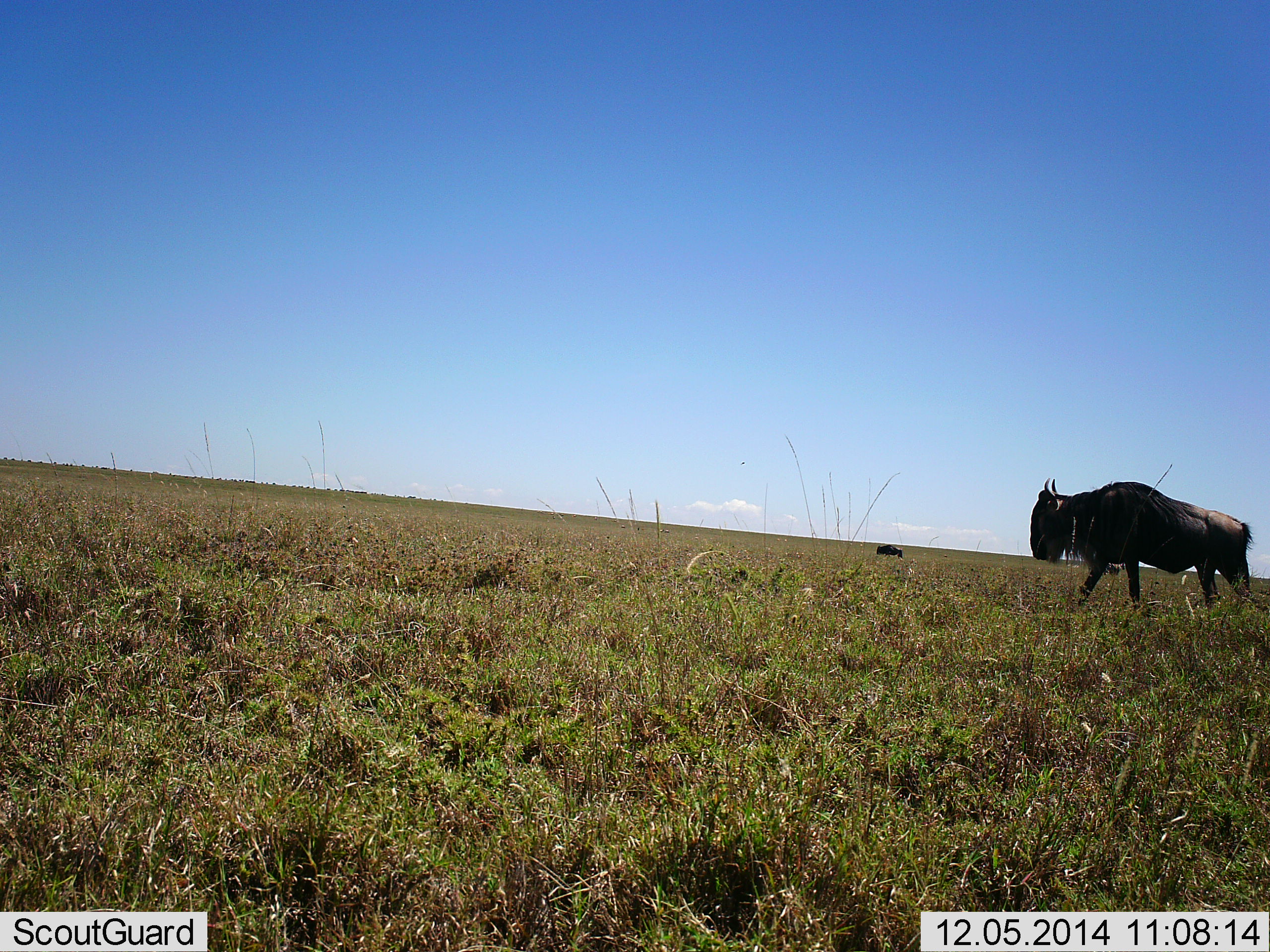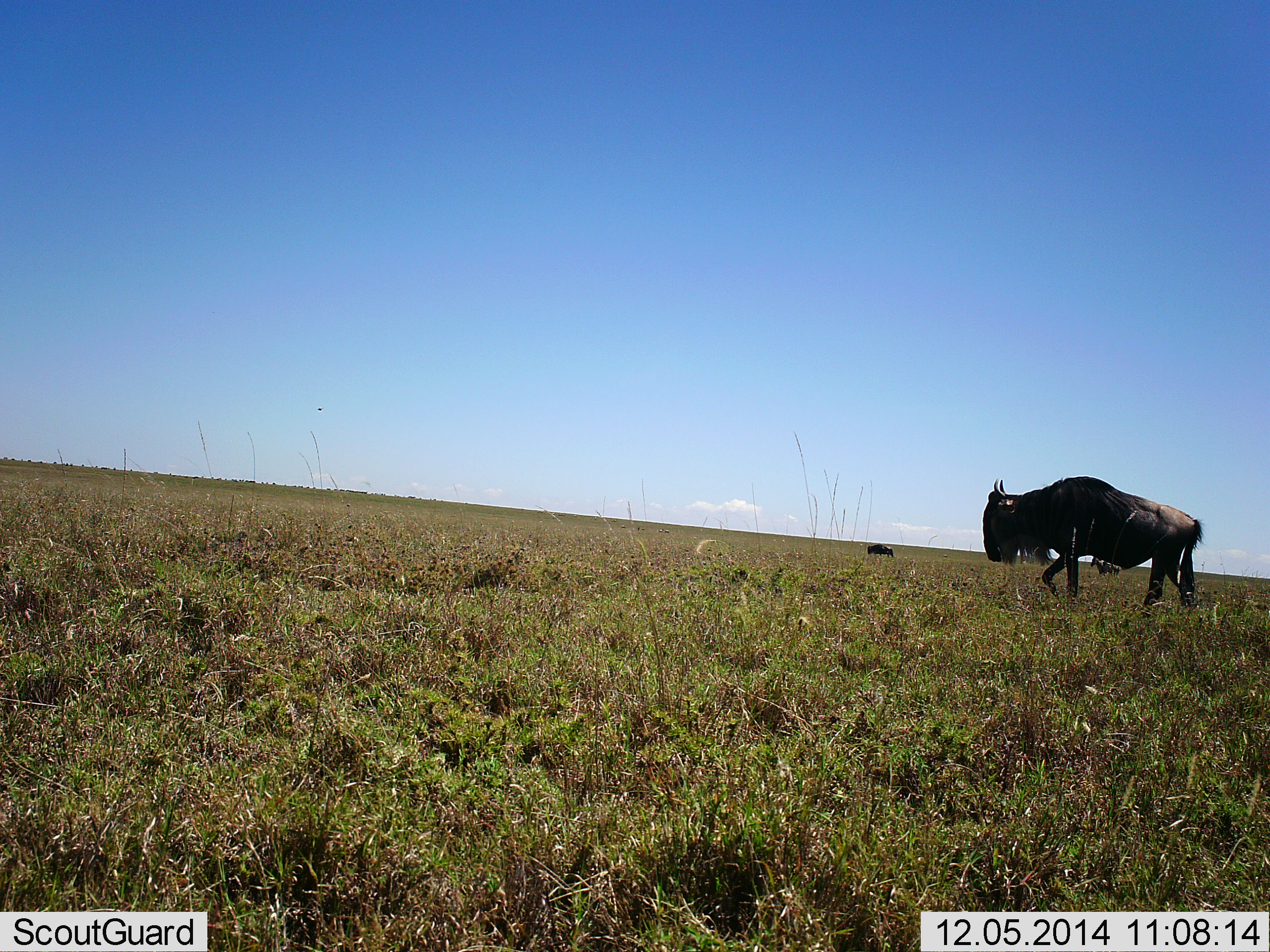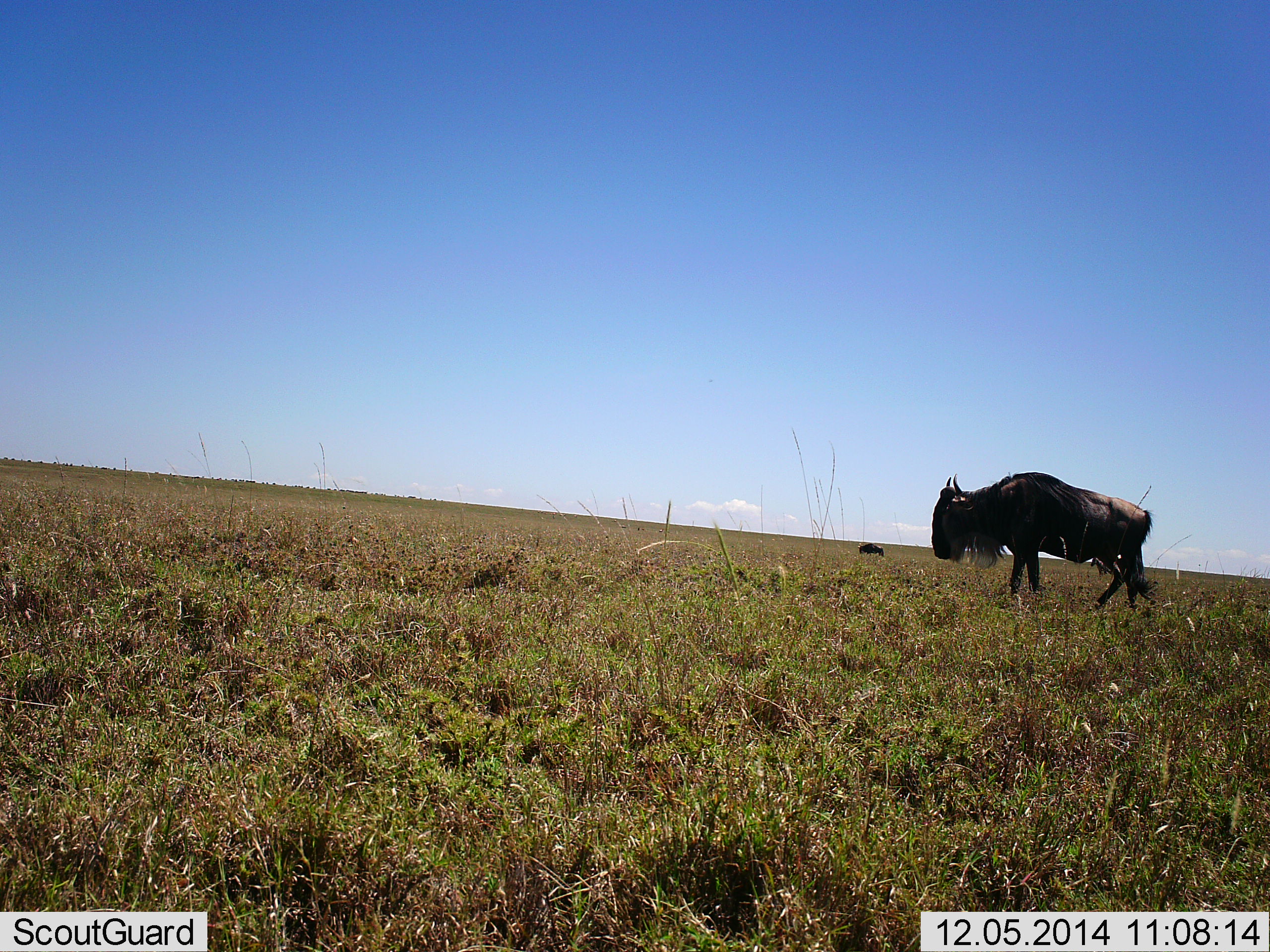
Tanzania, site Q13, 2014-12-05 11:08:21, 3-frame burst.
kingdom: Animalia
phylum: Chordata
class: Mammalia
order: Artiodactyla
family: Bovidae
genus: Connochaetes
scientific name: Connochaetes taurinus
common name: blue wildebeest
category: wildebeest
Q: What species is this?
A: Wildebeest (blue wildebeest) (Connochaetes taurinus).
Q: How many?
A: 3.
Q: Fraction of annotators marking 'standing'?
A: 27%.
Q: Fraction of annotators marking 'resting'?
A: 0%.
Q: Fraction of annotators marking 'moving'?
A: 82%.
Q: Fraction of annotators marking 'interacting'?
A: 0%.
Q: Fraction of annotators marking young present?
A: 0%.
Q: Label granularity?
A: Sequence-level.